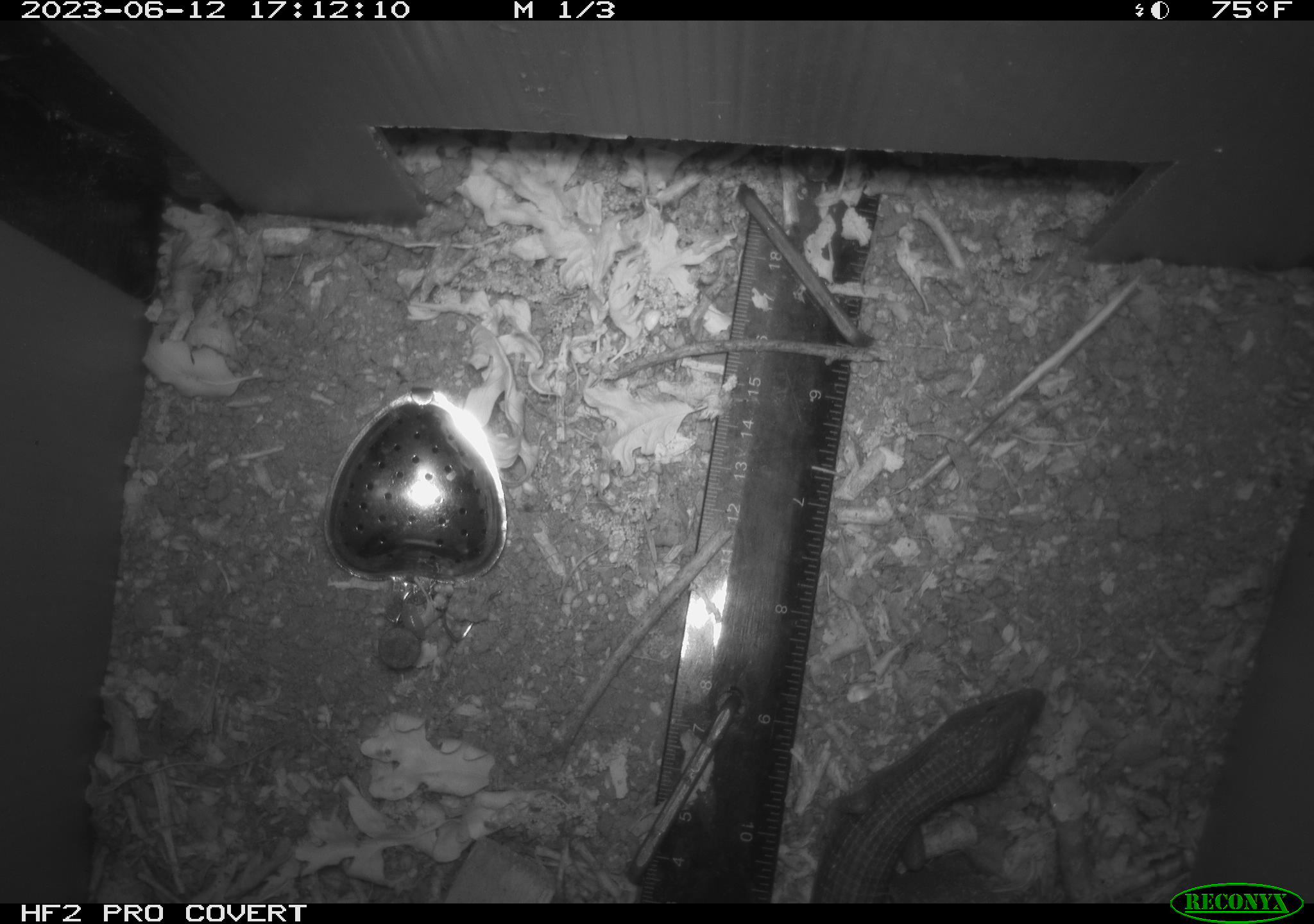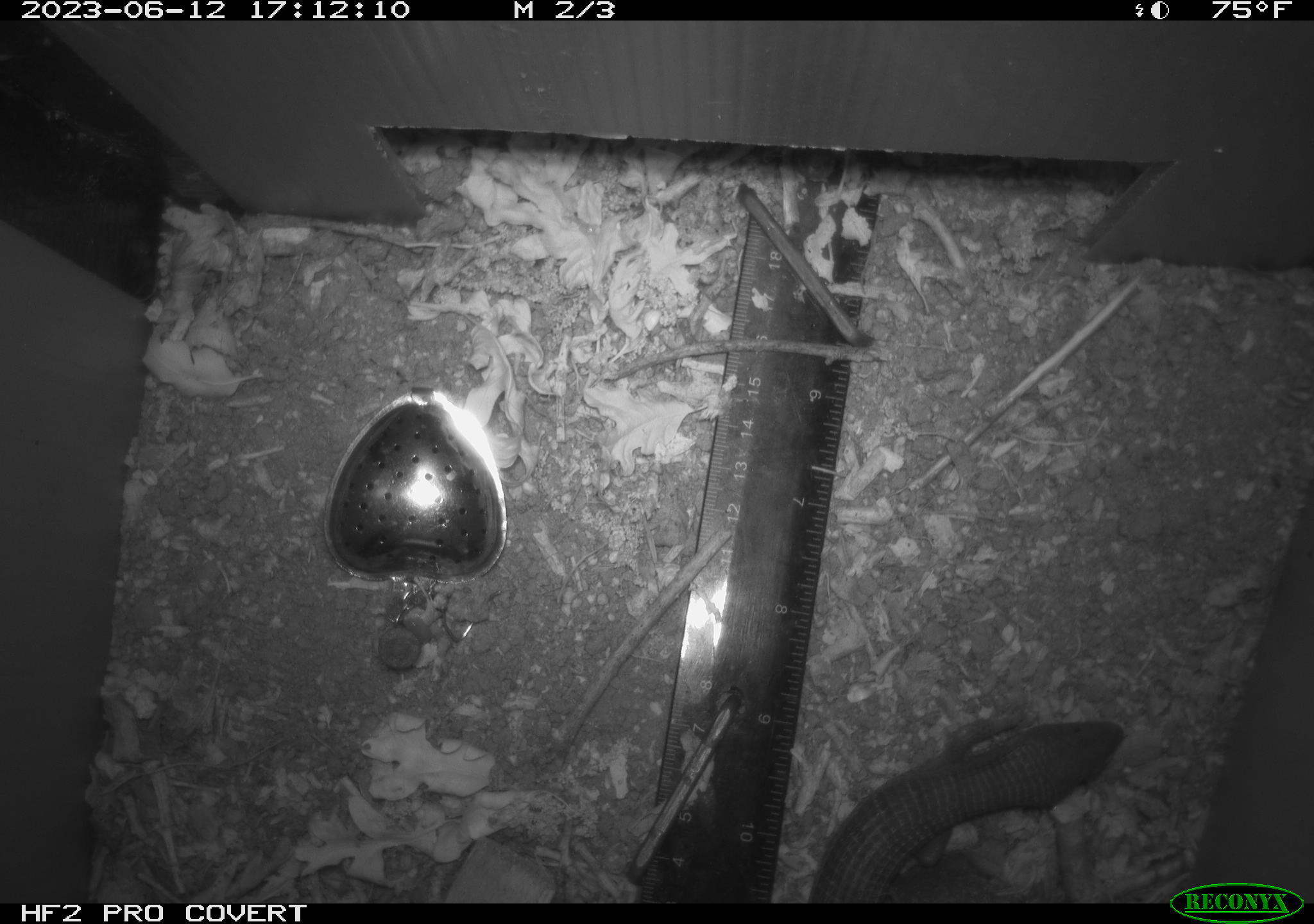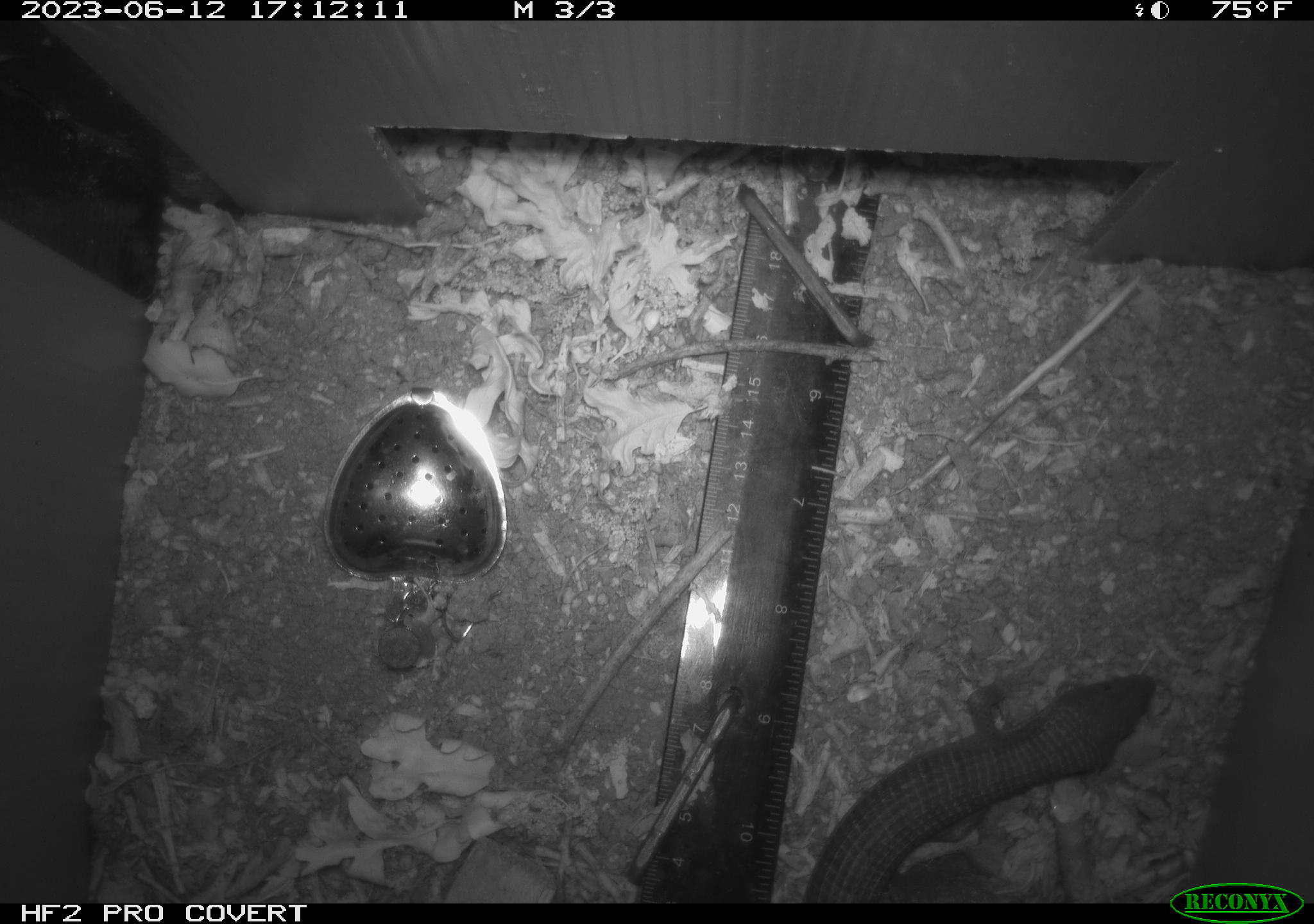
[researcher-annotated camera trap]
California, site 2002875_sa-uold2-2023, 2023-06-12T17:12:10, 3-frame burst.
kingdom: Animalia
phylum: Chordata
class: Reptilia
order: Squamata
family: Anguidae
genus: Elgaria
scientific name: Elgaria multicarinata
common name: southern alligator lizard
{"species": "southern alligator lizard (Elgaria multicarinata)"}